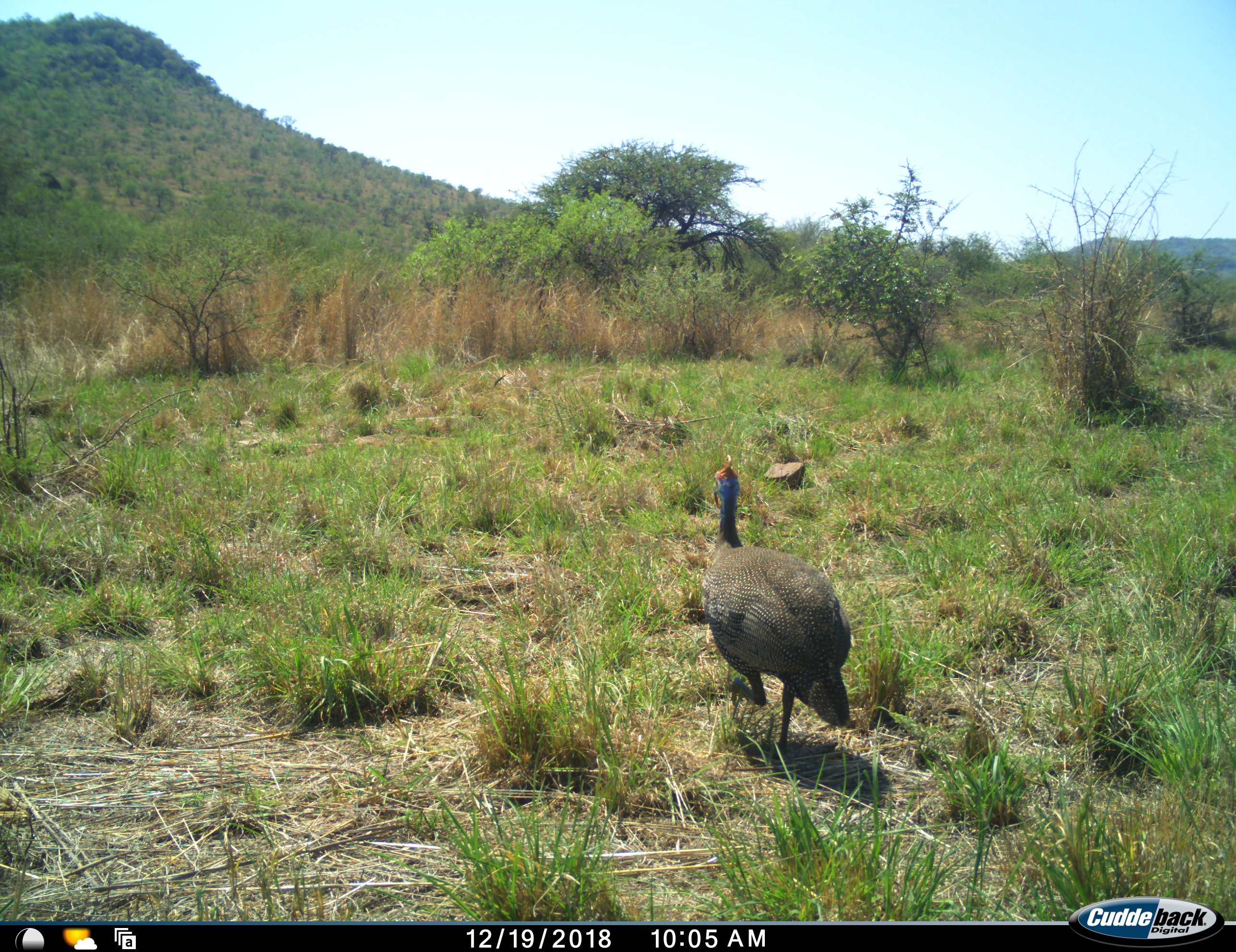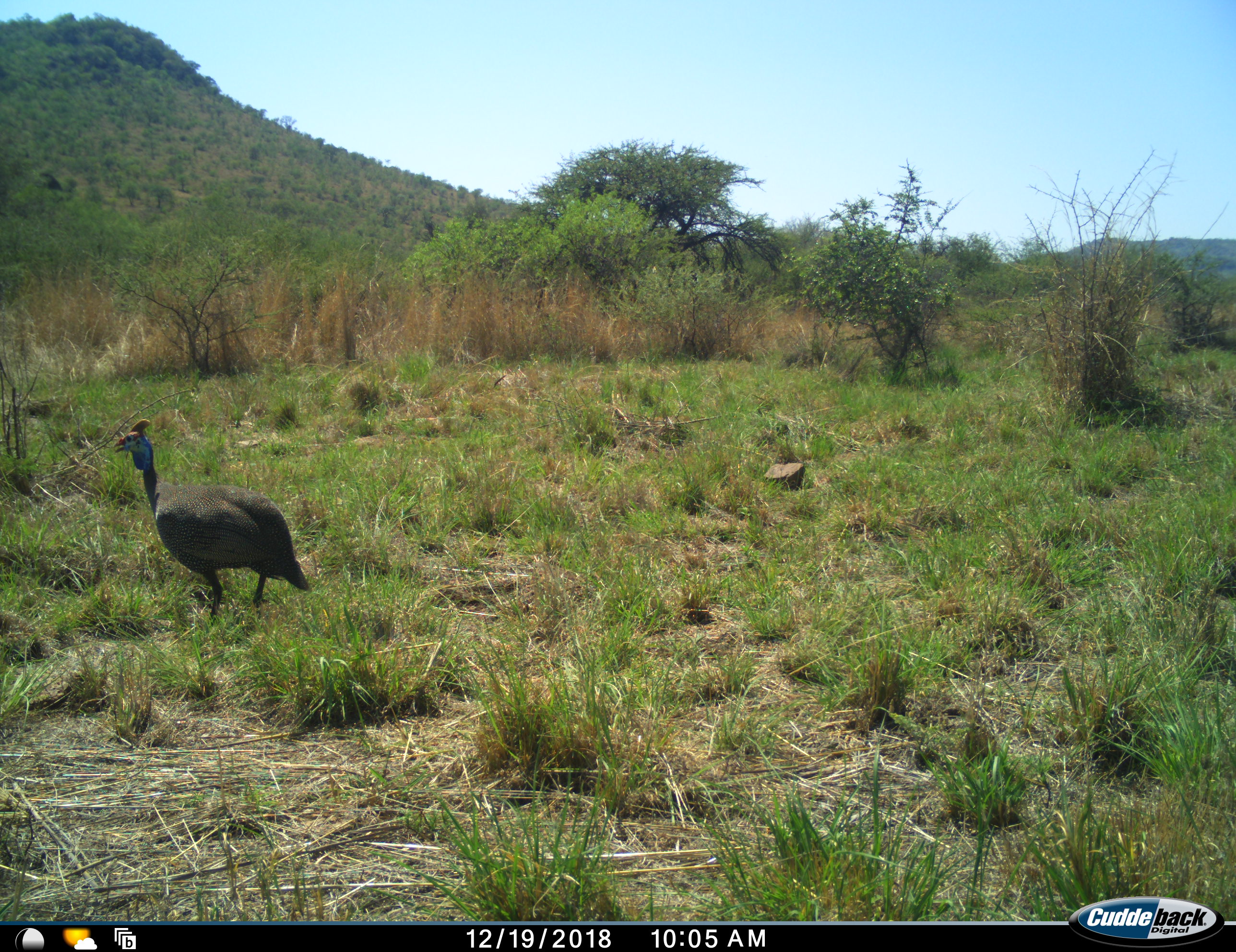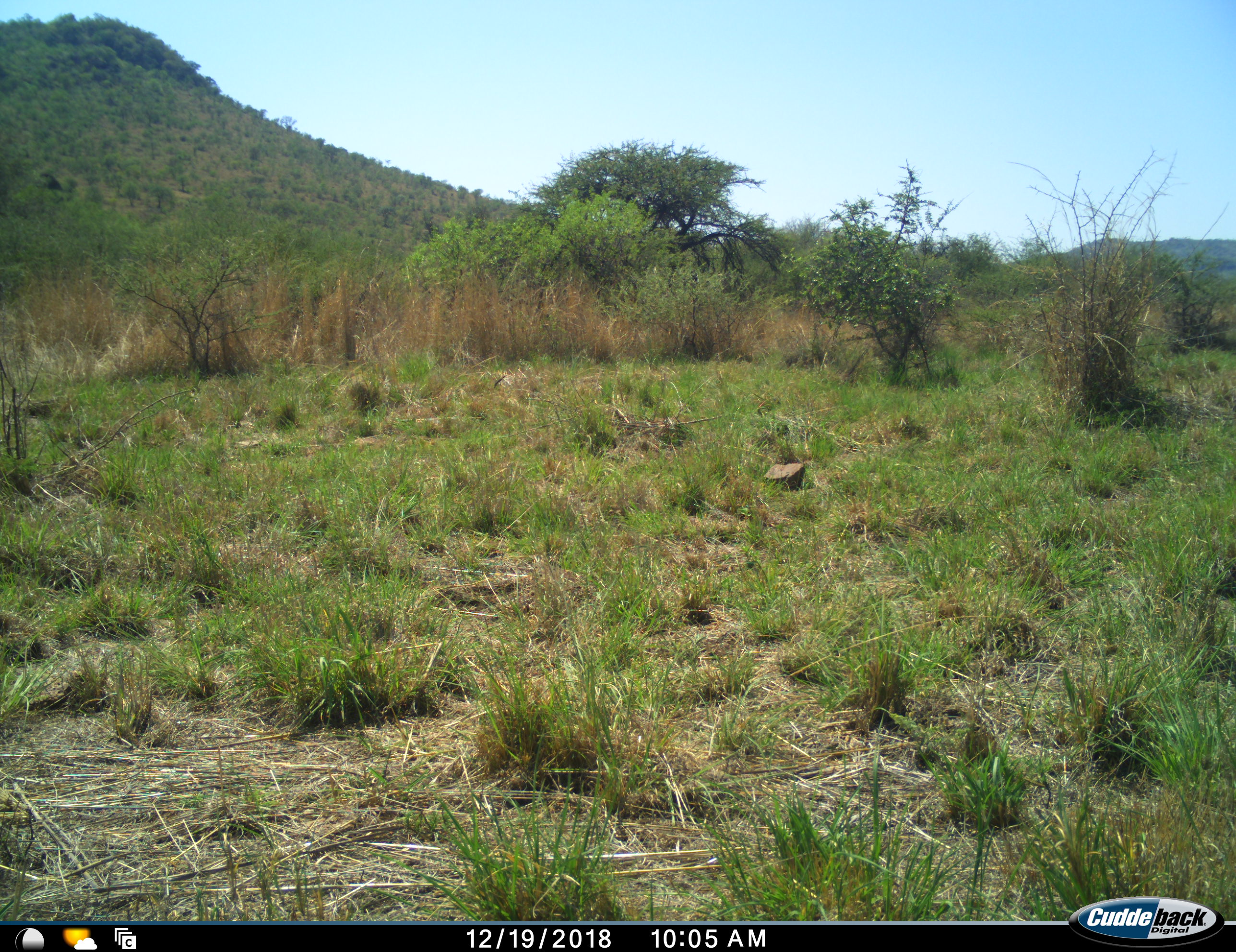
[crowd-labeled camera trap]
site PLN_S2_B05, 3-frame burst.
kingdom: Animalia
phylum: Chordata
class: Aves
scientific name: Aves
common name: bird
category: birdother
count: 1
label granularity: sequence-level